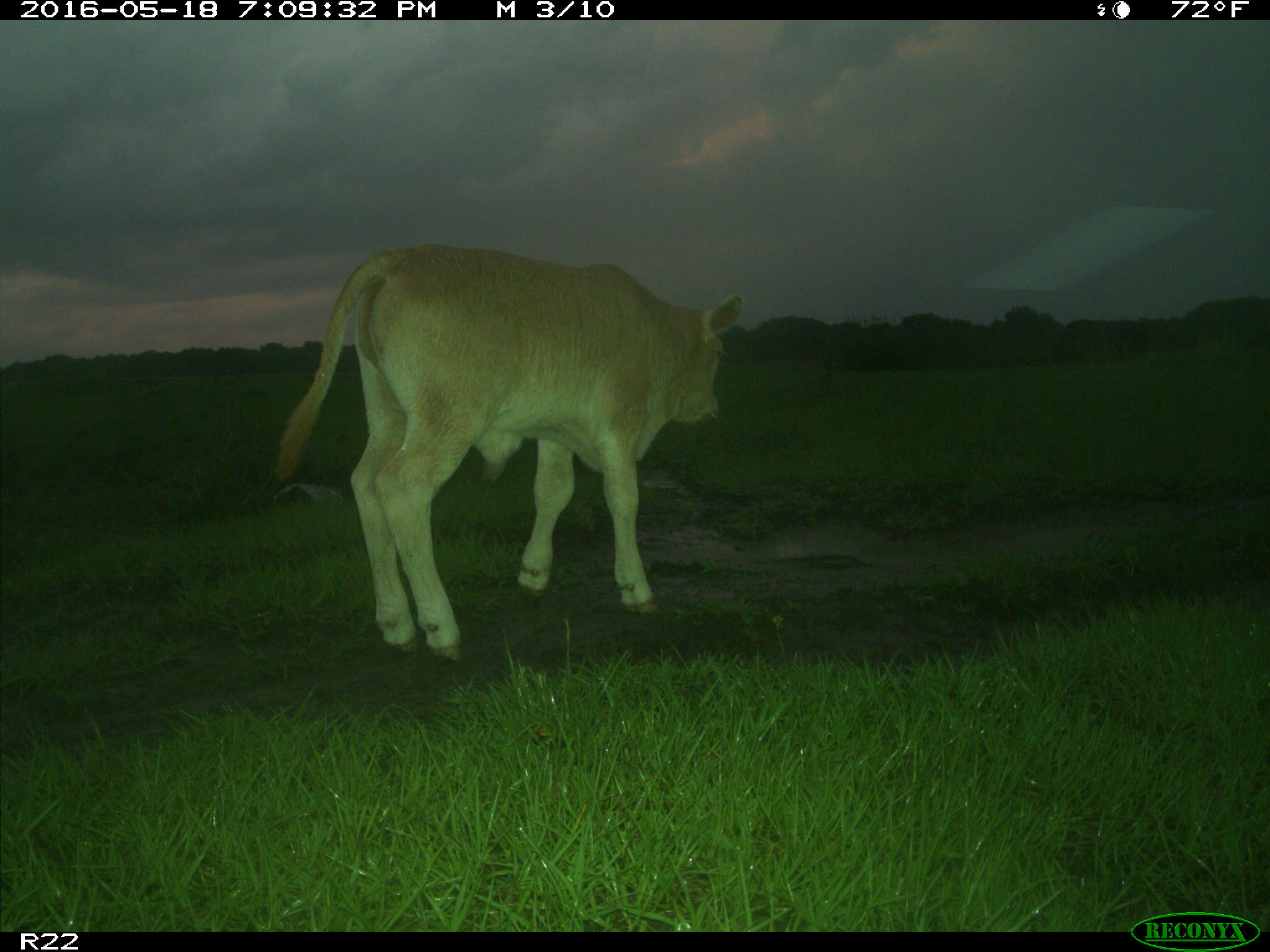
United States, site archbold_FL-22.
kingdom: Animalia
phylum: Chordata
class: Mammalia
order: Artiodactyla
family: Bovidae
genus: Bos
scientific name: Bos taurus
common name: domestic cow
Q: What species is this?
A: Bos taurus (domestic cow).